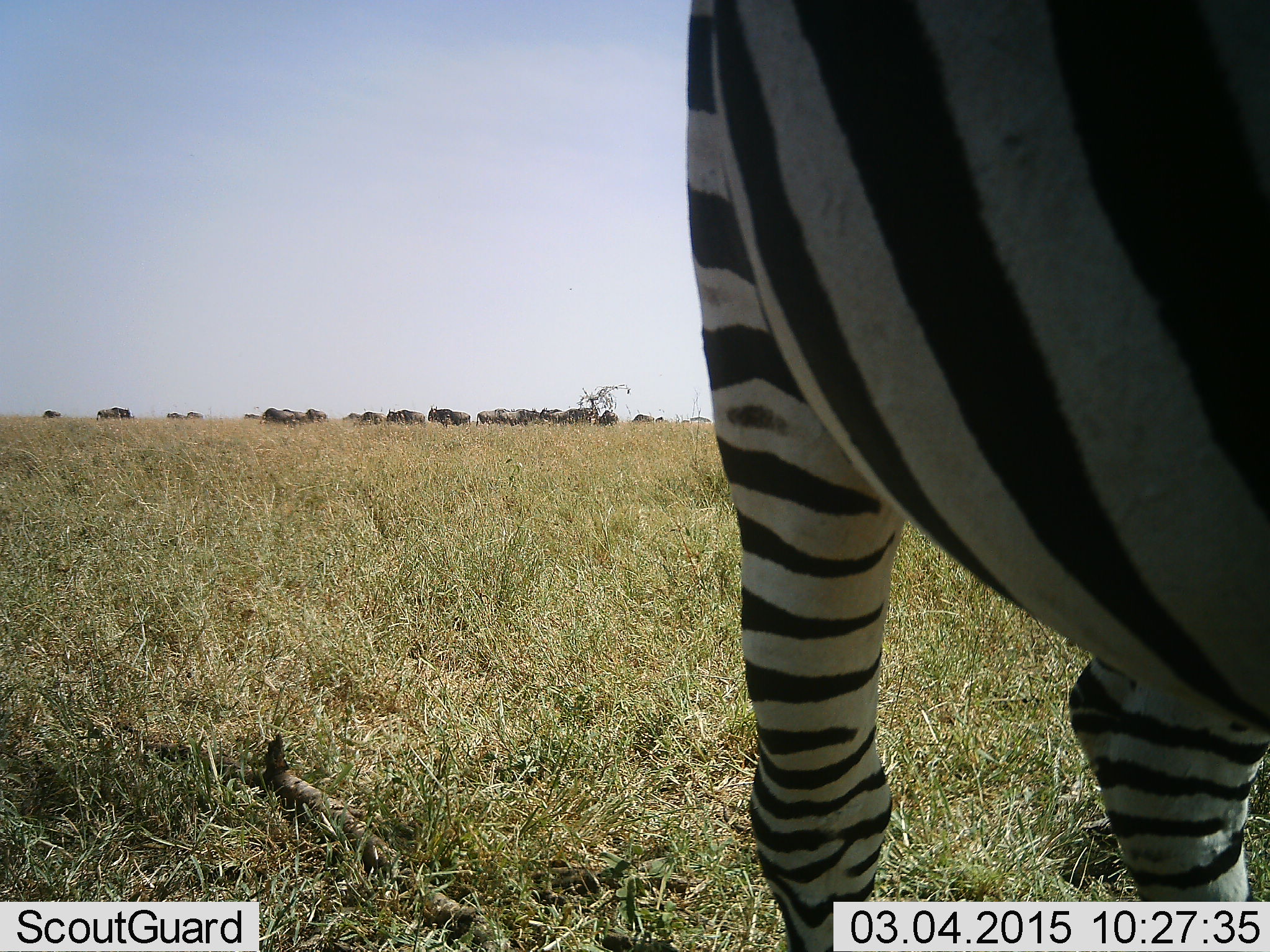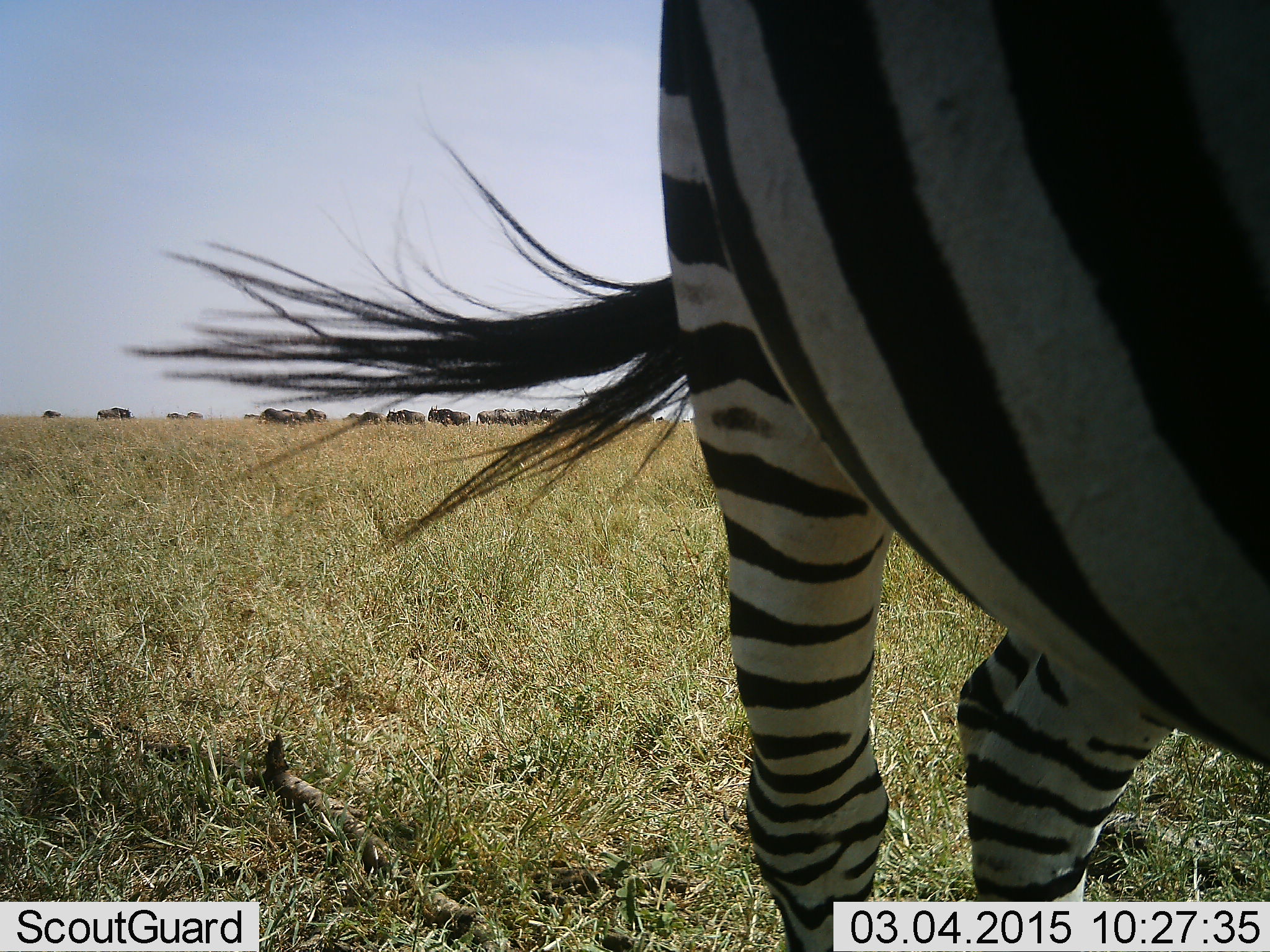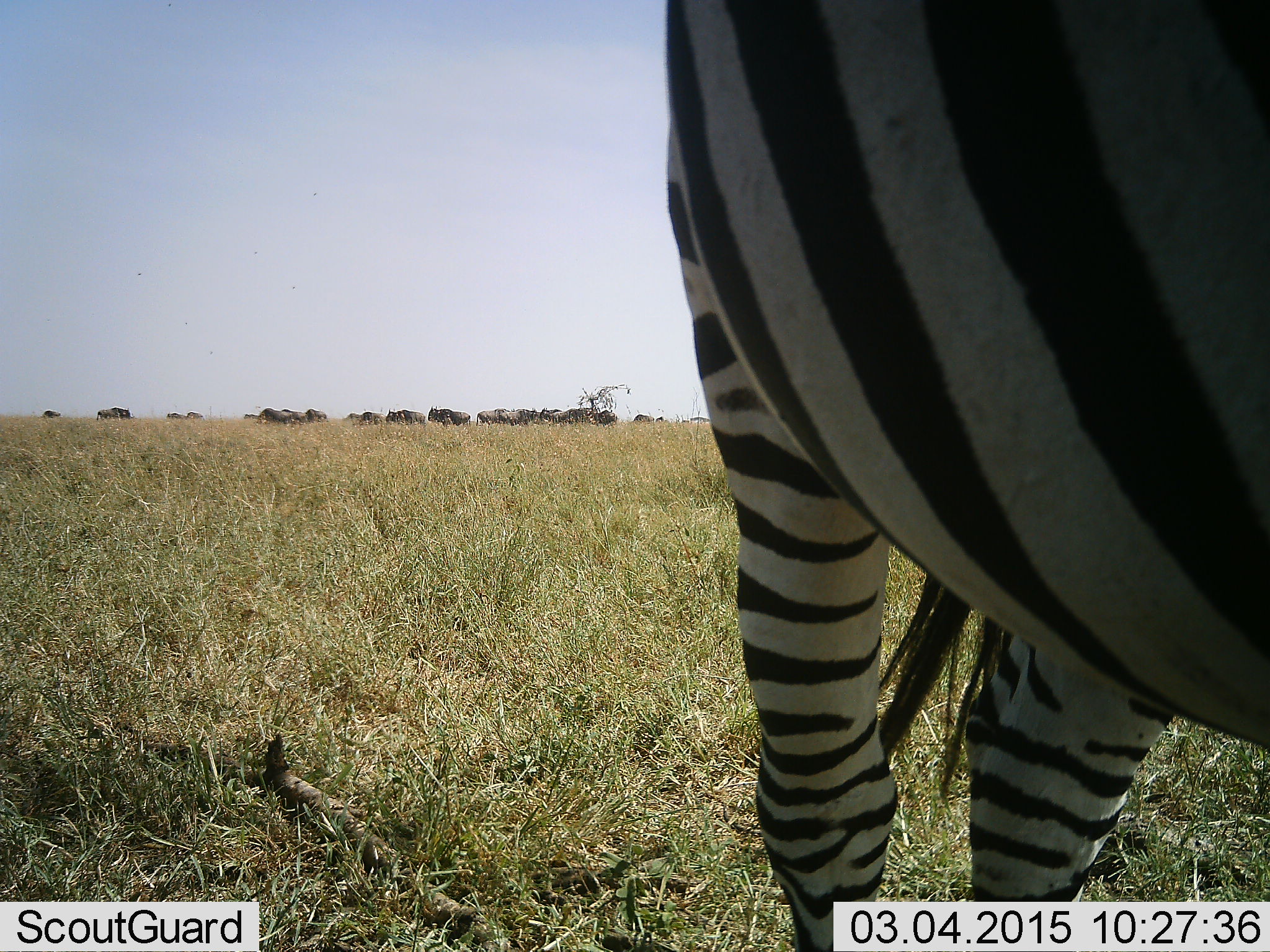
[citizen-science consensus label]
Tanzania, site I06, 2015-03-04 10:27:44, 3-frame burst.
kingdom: Animalia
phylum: Chordata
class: Mammalia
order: Perissodactyla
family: Equidae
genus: Equus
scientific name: Equus quagga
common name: plains zebra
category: zebra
Zebra (plains zebra) (Equus quagga), count 1. Behavior (volunteer vote fractions): standing 83%, resting 6%, moving 11%, interacting 0%. Young present (vote fraction): 0%. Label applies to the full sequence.